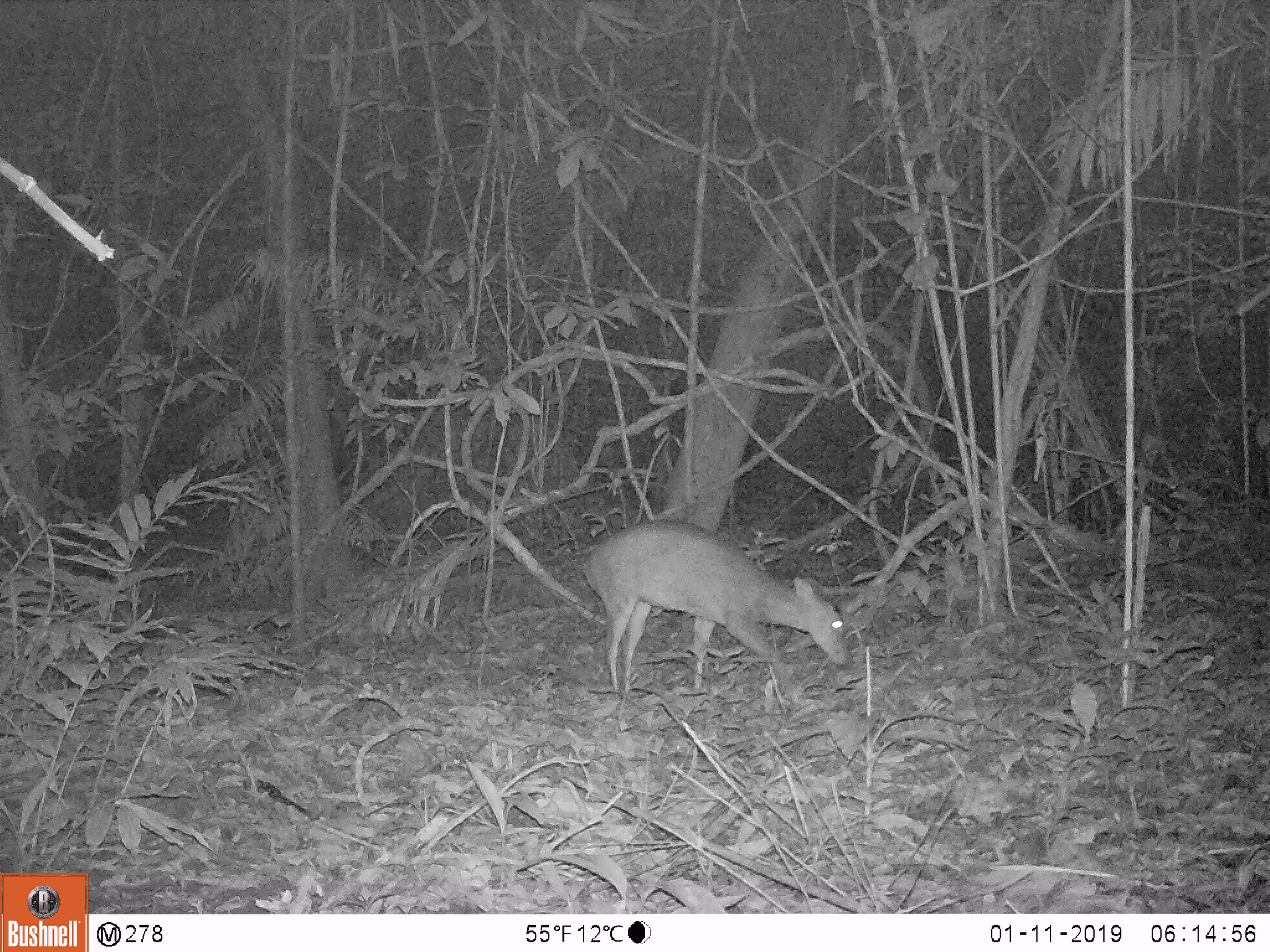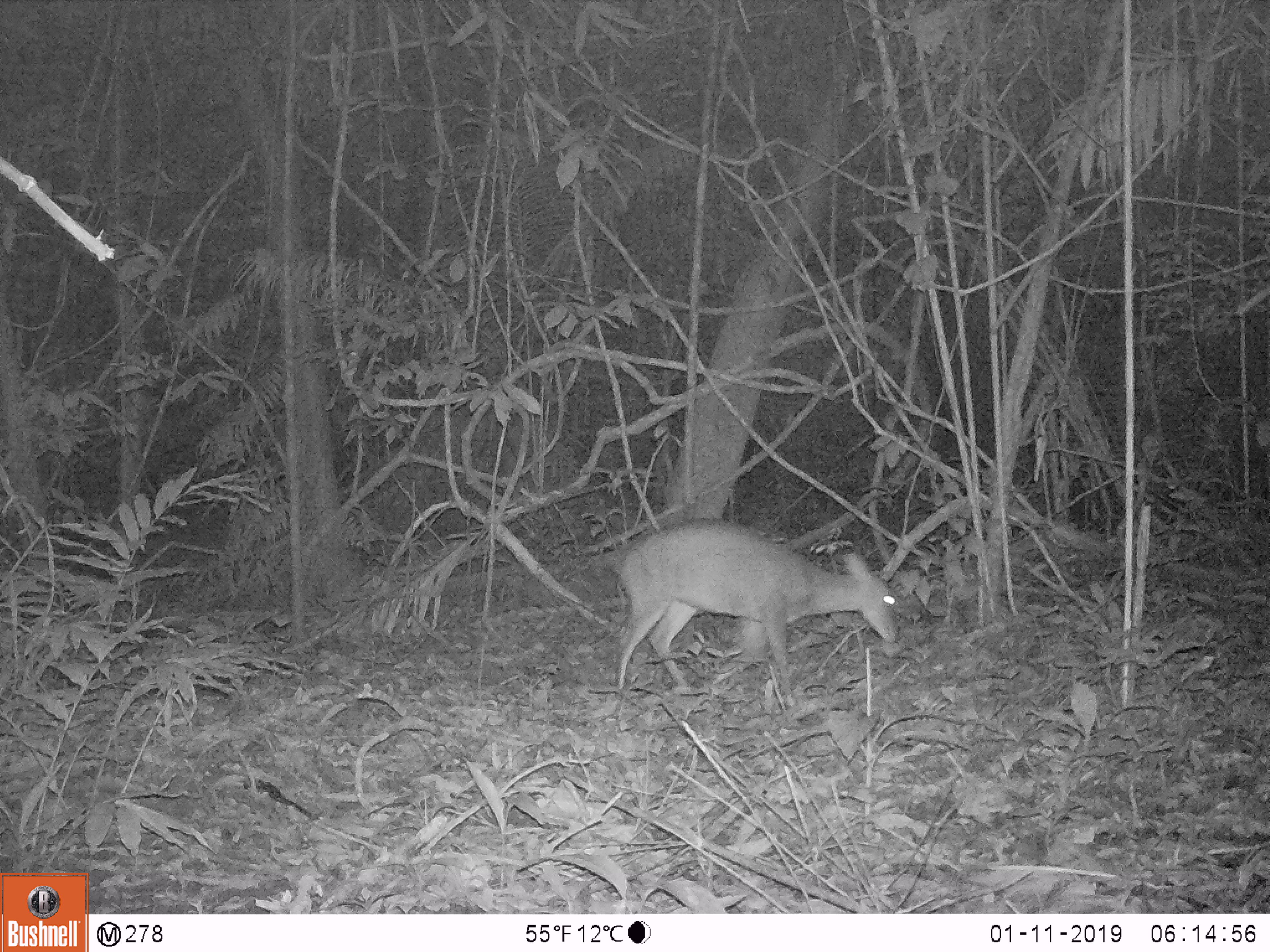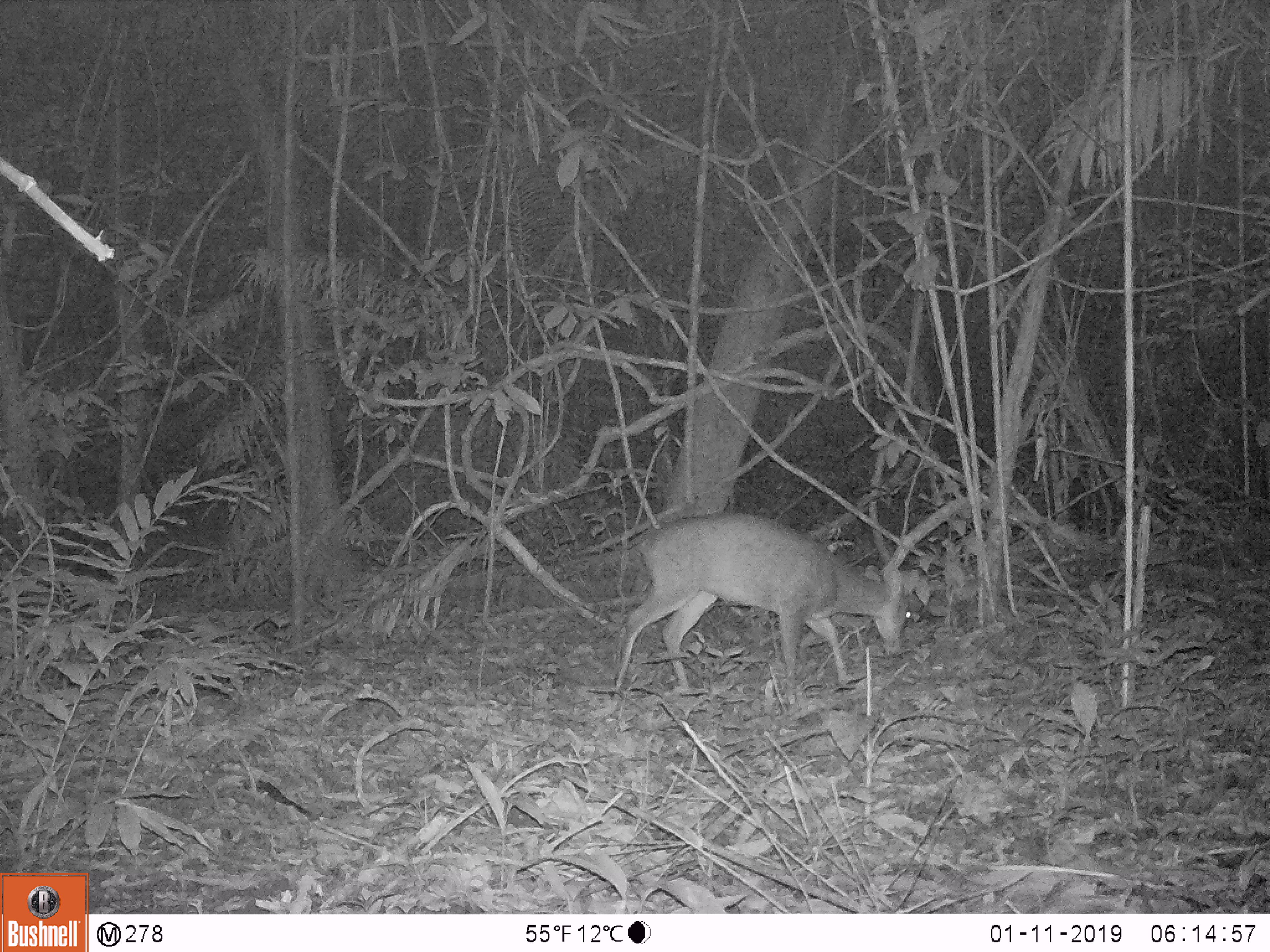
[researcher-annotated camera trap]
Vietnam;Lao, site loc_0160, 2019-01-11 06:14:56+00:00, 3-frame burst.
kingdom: Animalia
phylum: Chordata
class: Mammalia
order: Artiodactyla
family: Cervidae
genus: Muntiacus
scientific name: Muntiacus vuquangensis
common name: large-antlered muntjac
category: large antlered muntjac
Large antlered muntjac (large-antlered muntjac) (Muntiacus vuquangensis). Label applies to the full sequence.